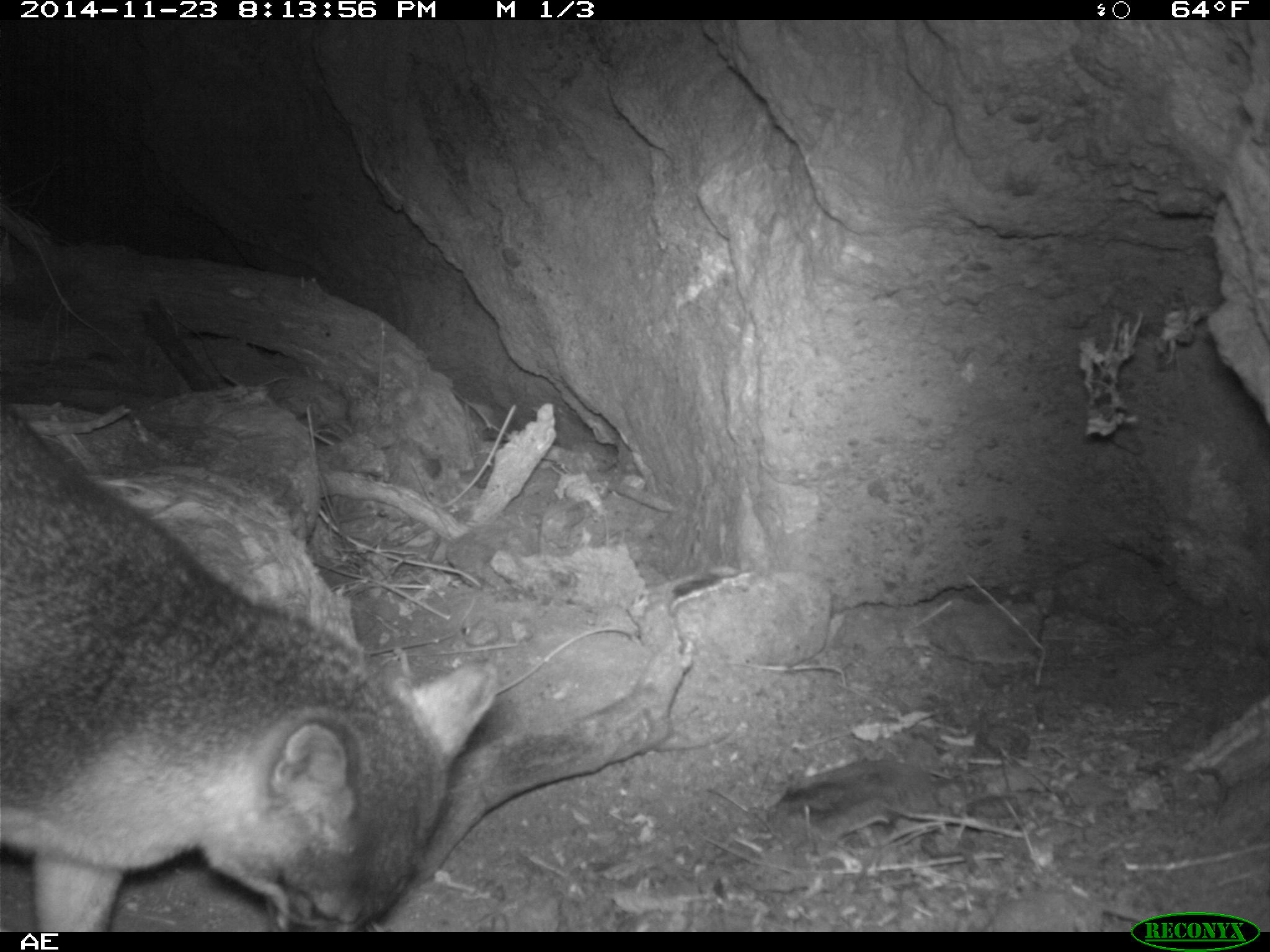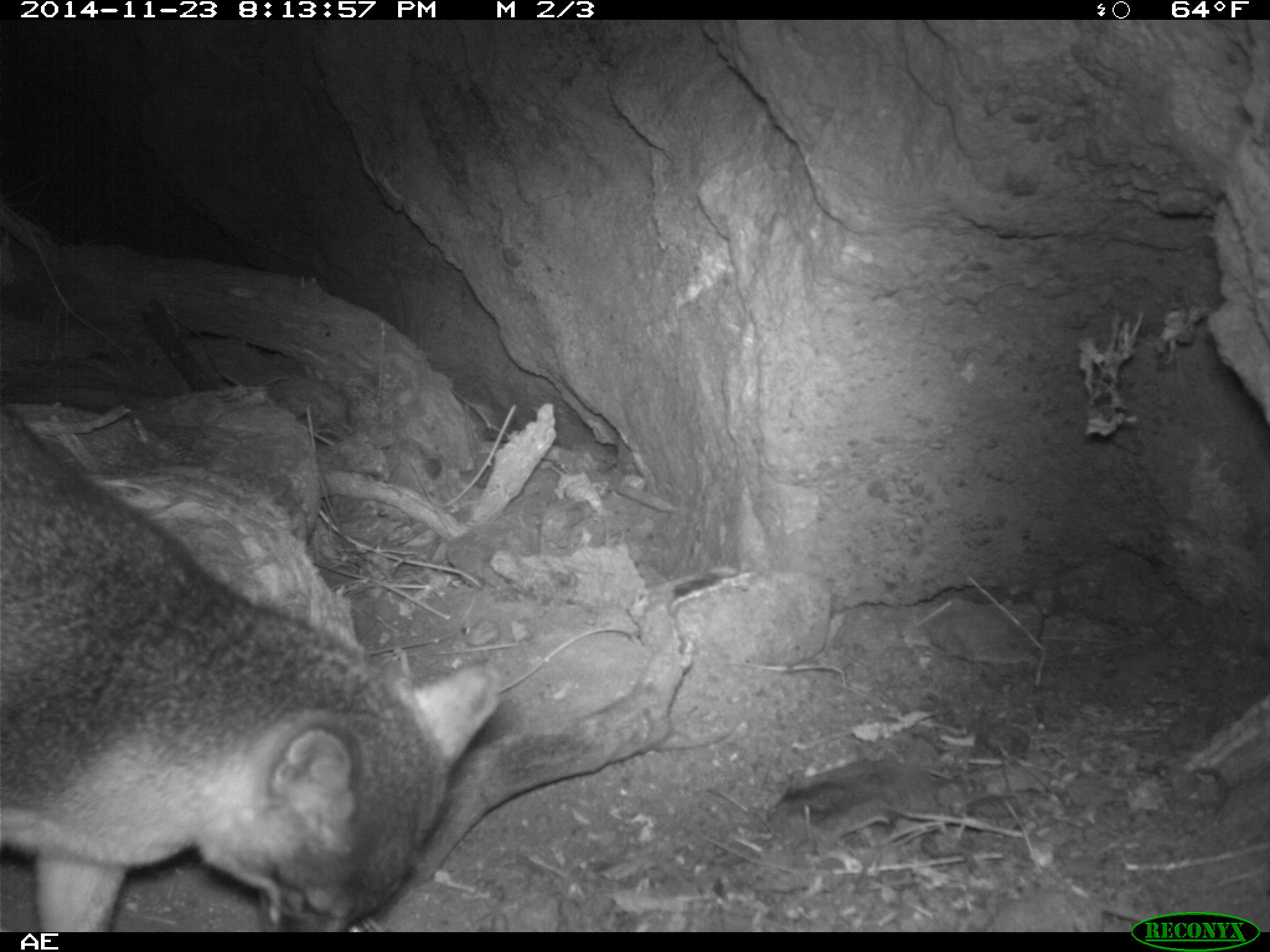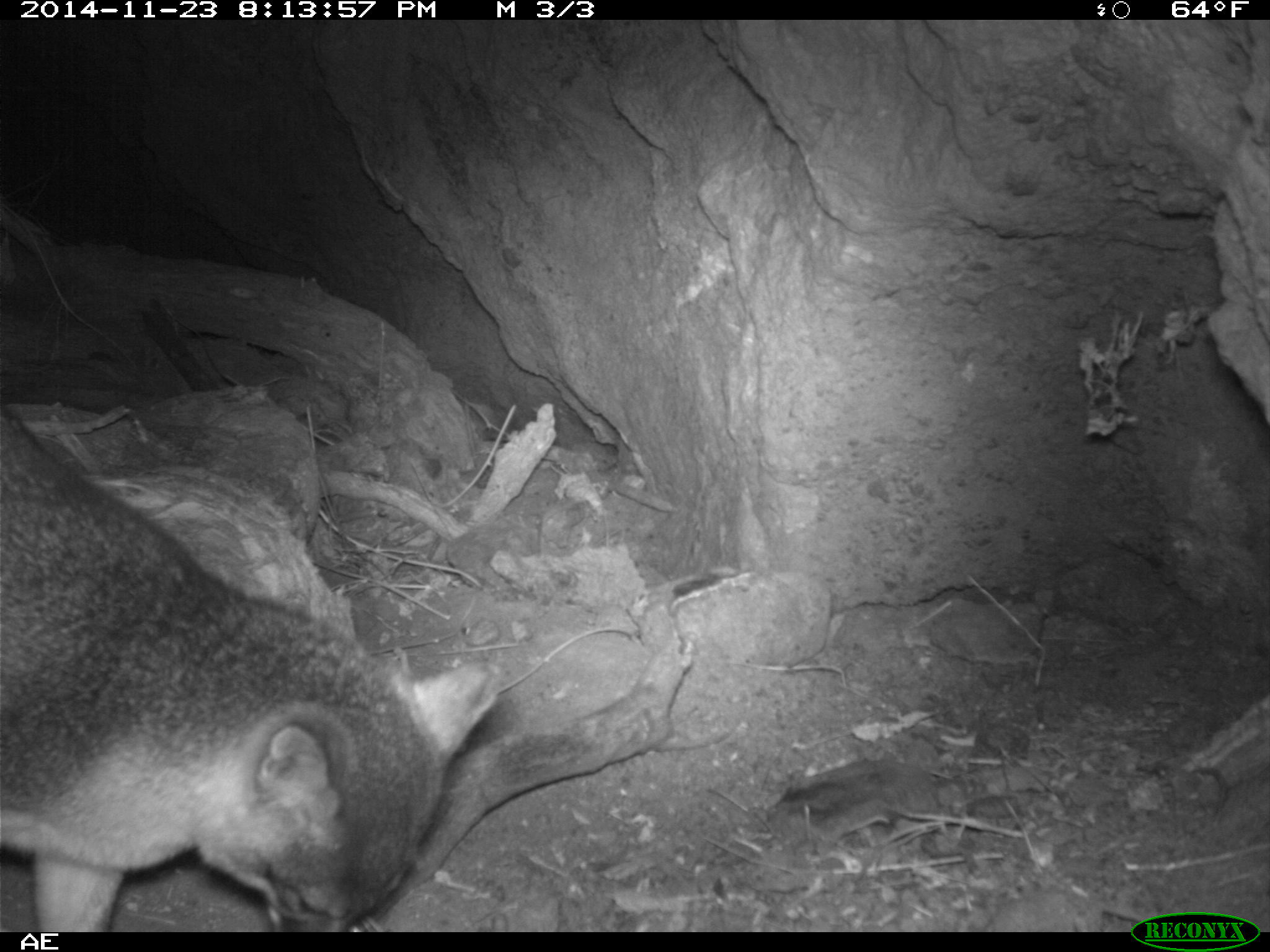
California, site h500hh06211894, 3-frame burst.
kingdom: Animalia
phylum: Chordata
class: Mammalia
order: Carnivora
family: Canidae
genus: Urocyon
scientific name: Urocyon littoralis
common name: island fox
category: fox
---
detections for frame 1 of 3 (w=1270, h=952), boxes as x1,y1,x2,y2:
fox: 0,394,498,933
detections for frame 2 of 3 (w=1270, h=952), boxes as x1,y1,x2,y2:
fox: 0,405,500,931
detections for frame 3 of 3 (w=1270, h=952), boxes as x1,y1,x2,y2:
fox: 0,404,505,931